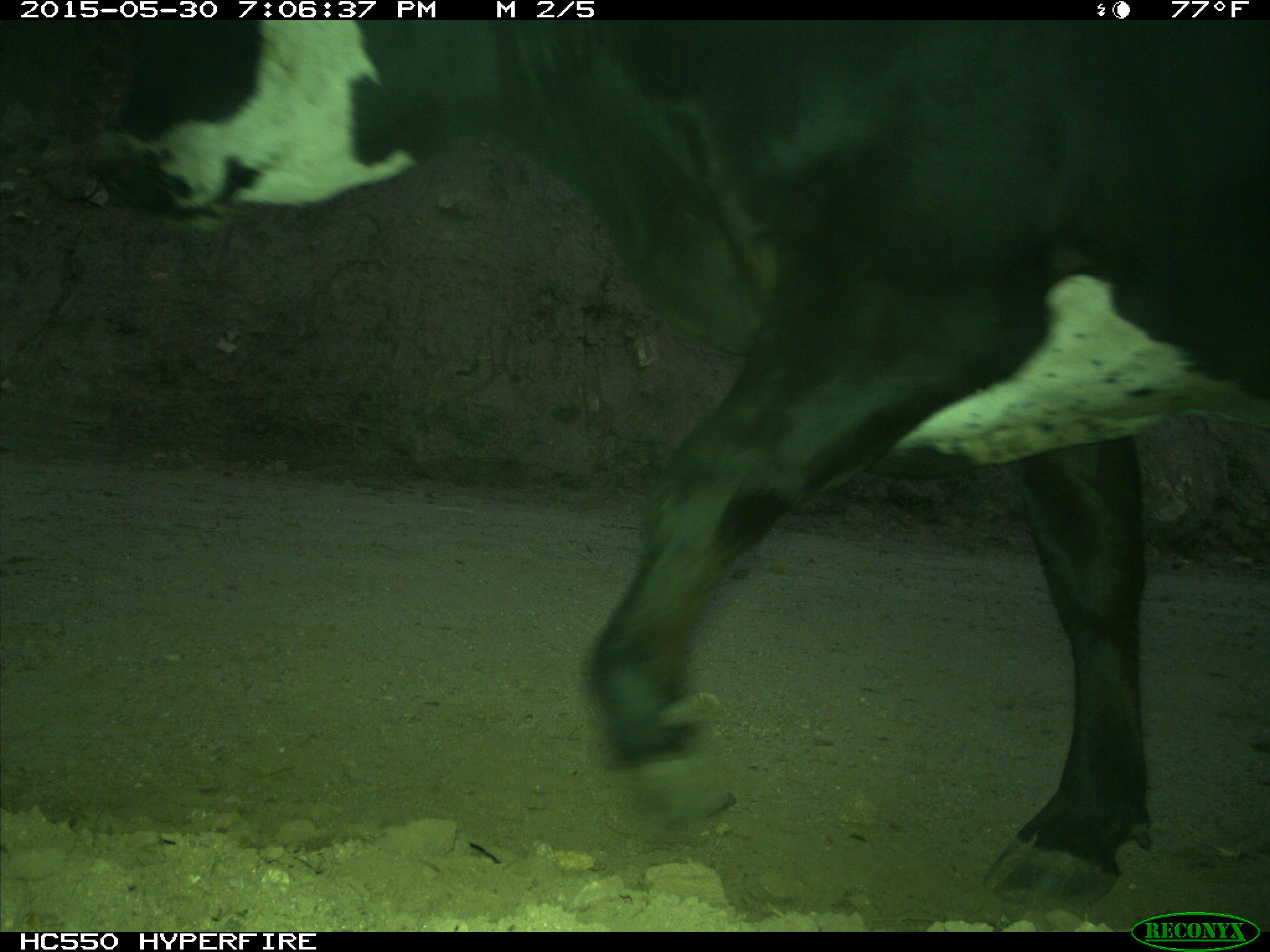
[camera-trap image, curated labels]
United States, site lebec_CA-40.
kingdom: Animalia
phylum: Chordata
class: Mammalia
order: Artiodactyla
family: Bovidae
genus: Bos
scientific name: Bos taurus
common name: domestic cow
Bos taurus (domestic cow).